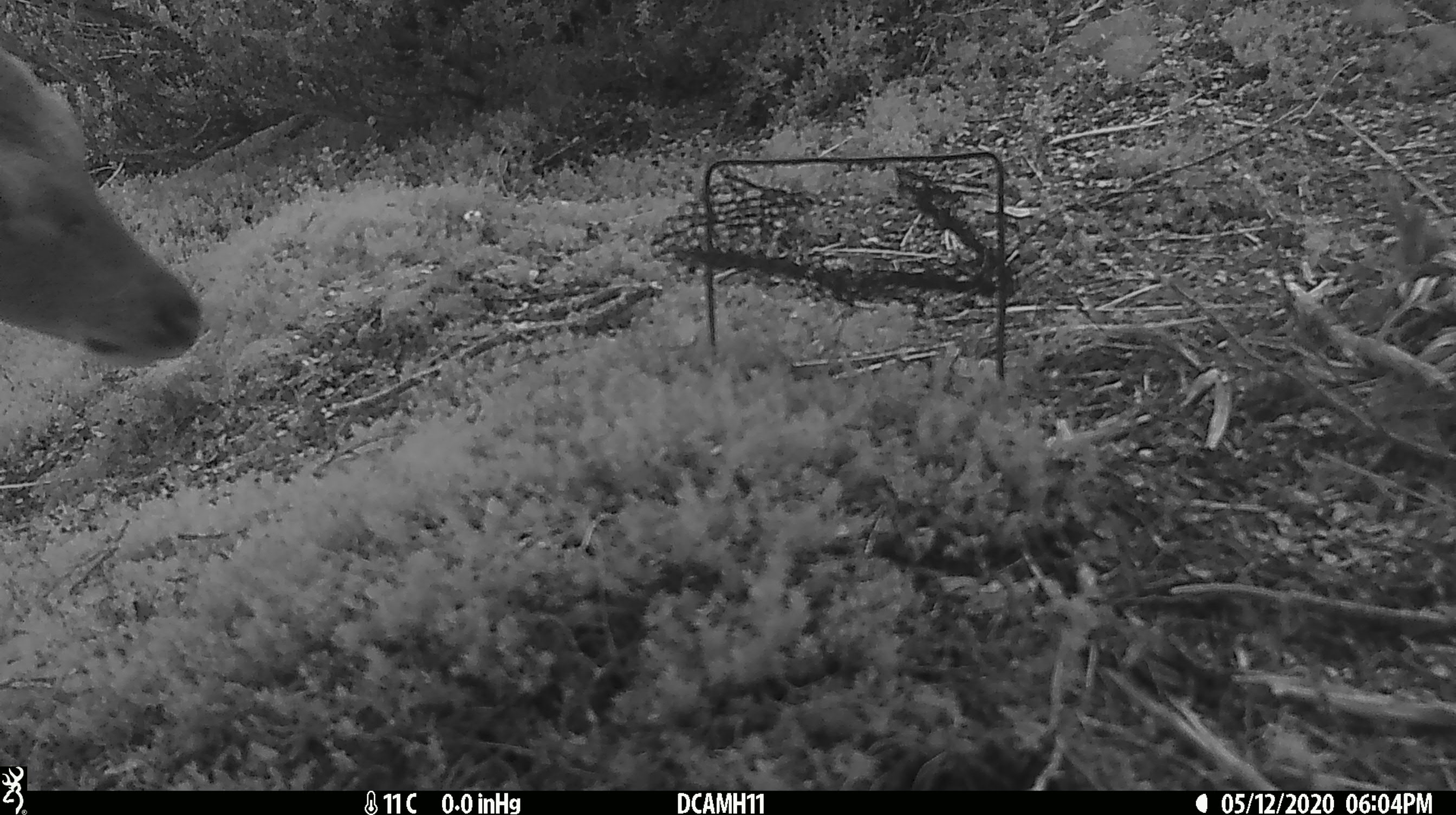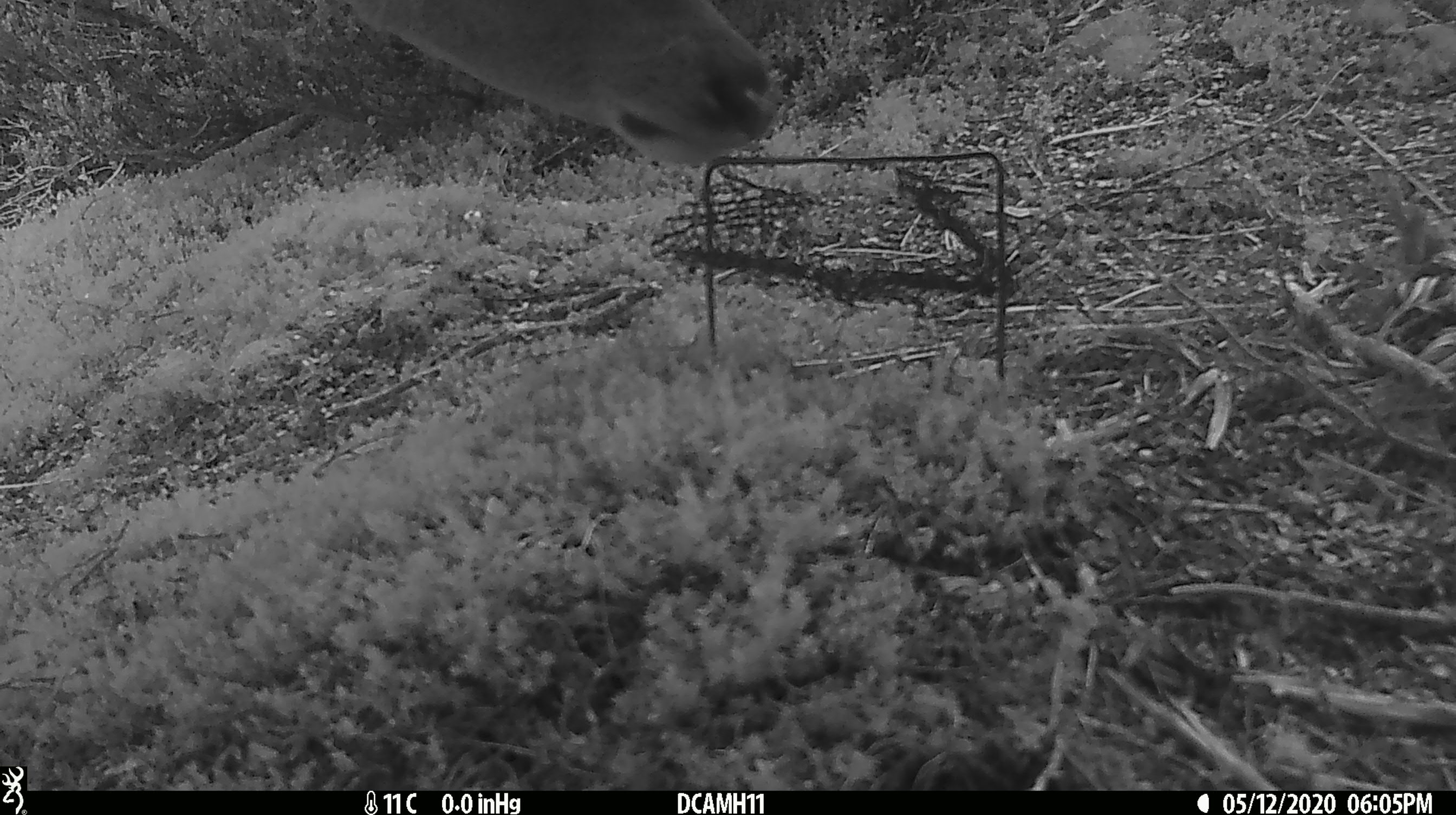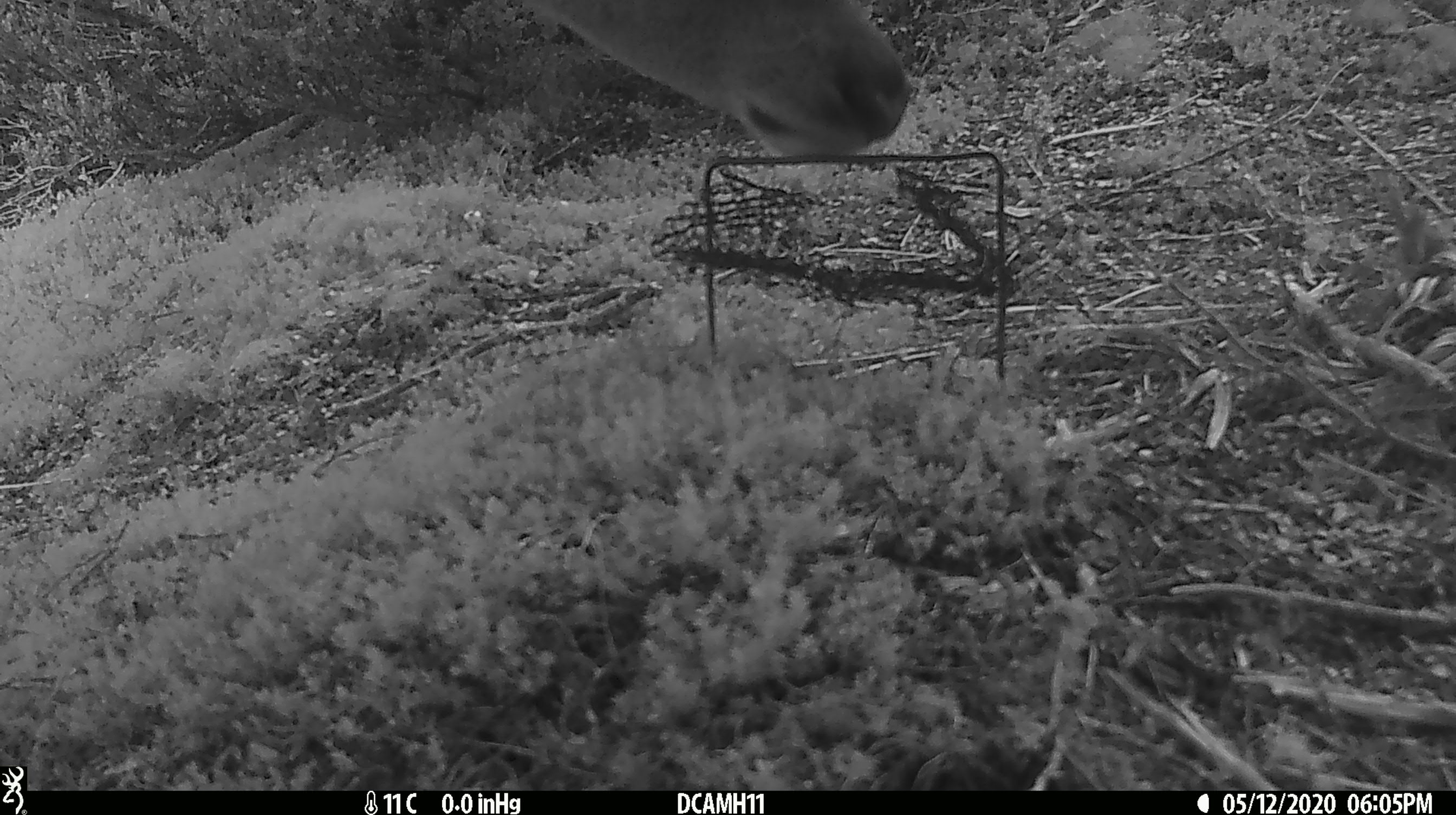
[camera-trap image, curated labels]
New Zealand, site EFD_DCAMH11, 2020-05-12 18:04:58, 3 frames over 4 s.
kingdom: Animalia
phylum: Chordata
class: Mammalia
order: Artiodactyla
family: Cervidae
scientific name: Cervidae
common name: deer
Deer (Cervidae).